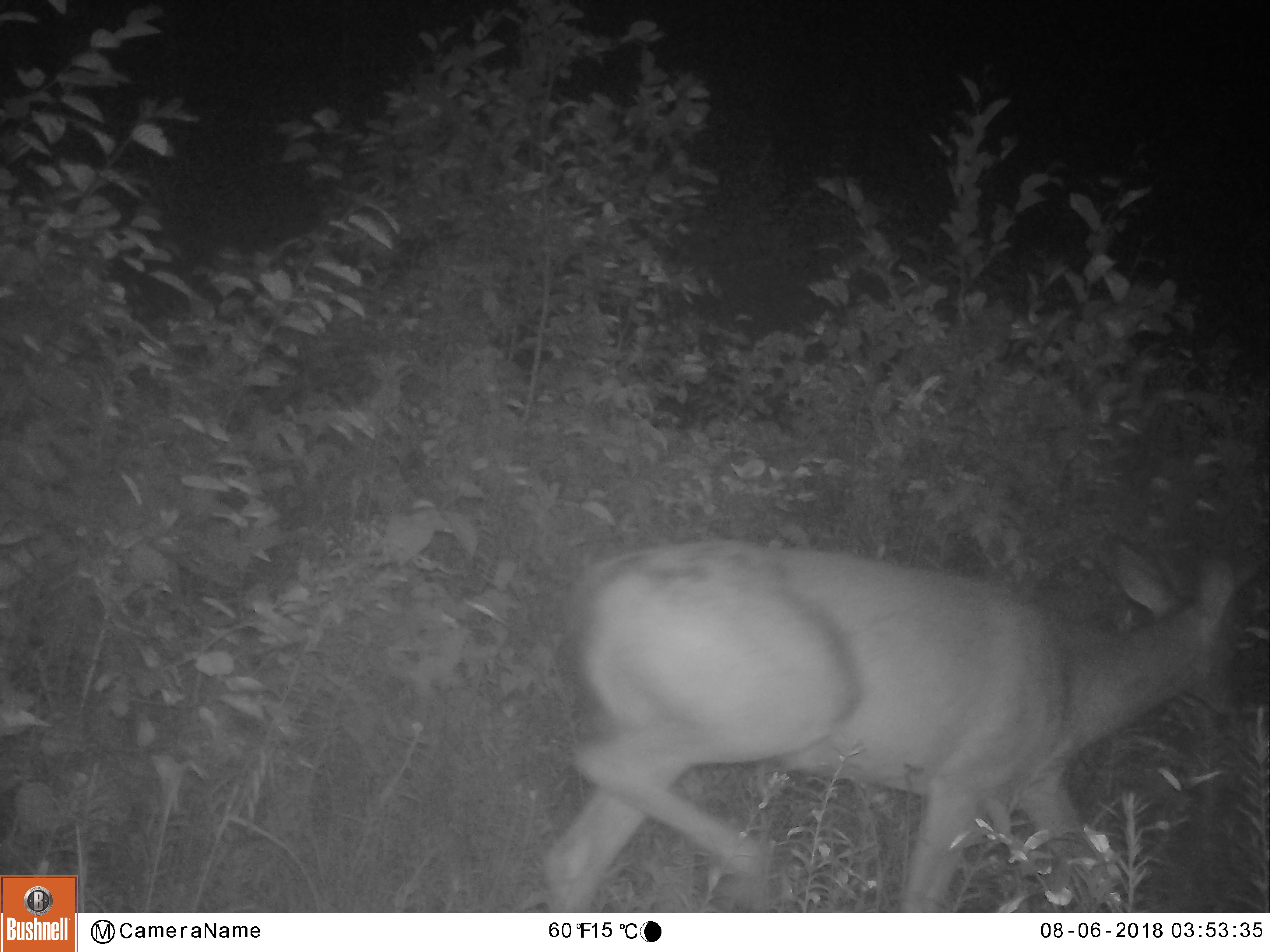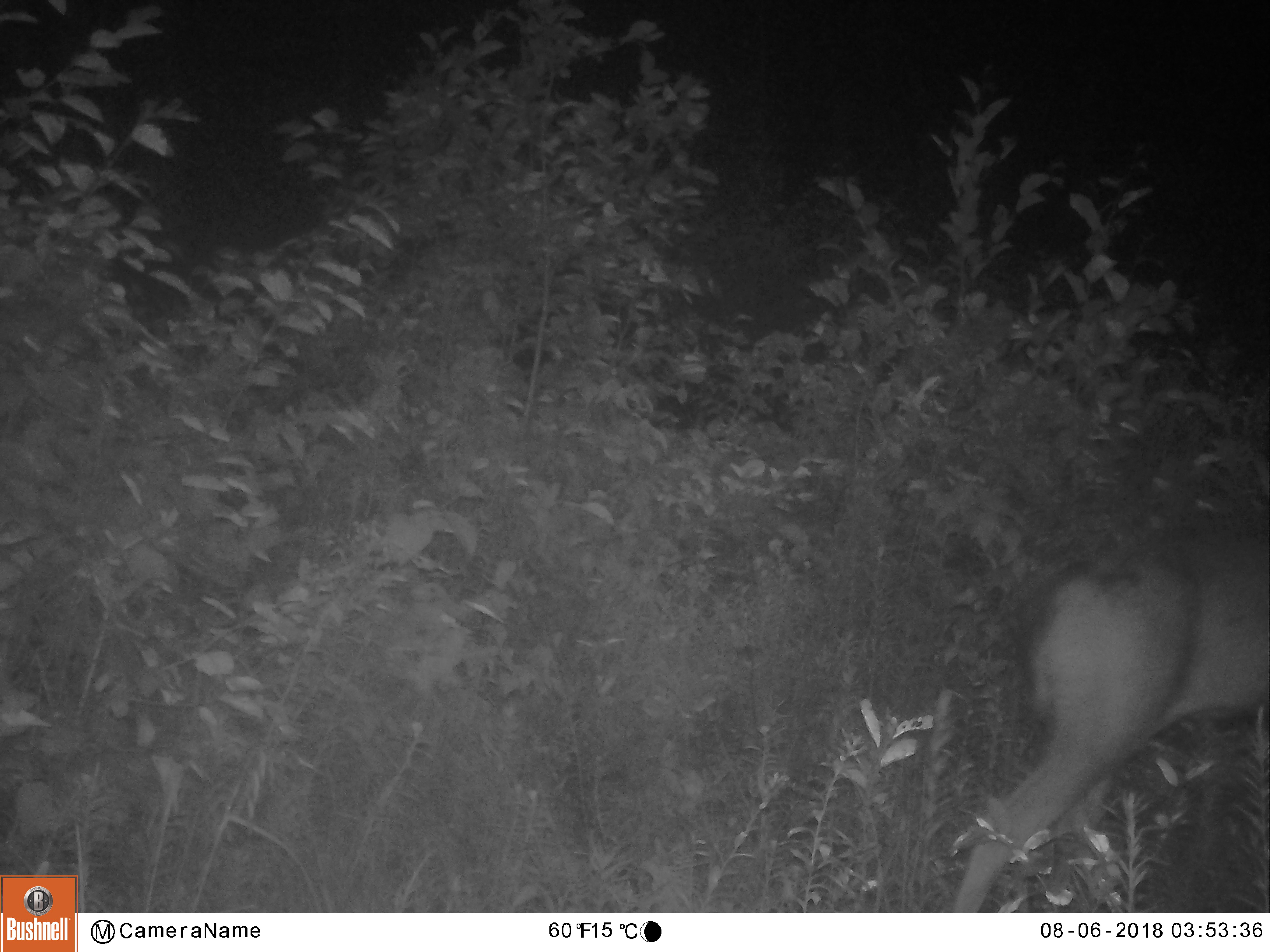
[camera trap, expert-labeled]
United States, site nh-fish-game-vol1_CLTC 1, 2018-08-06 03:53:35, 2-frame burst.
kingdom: Animalia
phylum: Chordata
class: Mammalia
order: Artiodactyla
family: Cervidae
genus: Odocoileus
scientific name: Odocoileus virginianus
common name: white-tailed deer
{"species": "white-tailed deer (Odocoileus virginianus)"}